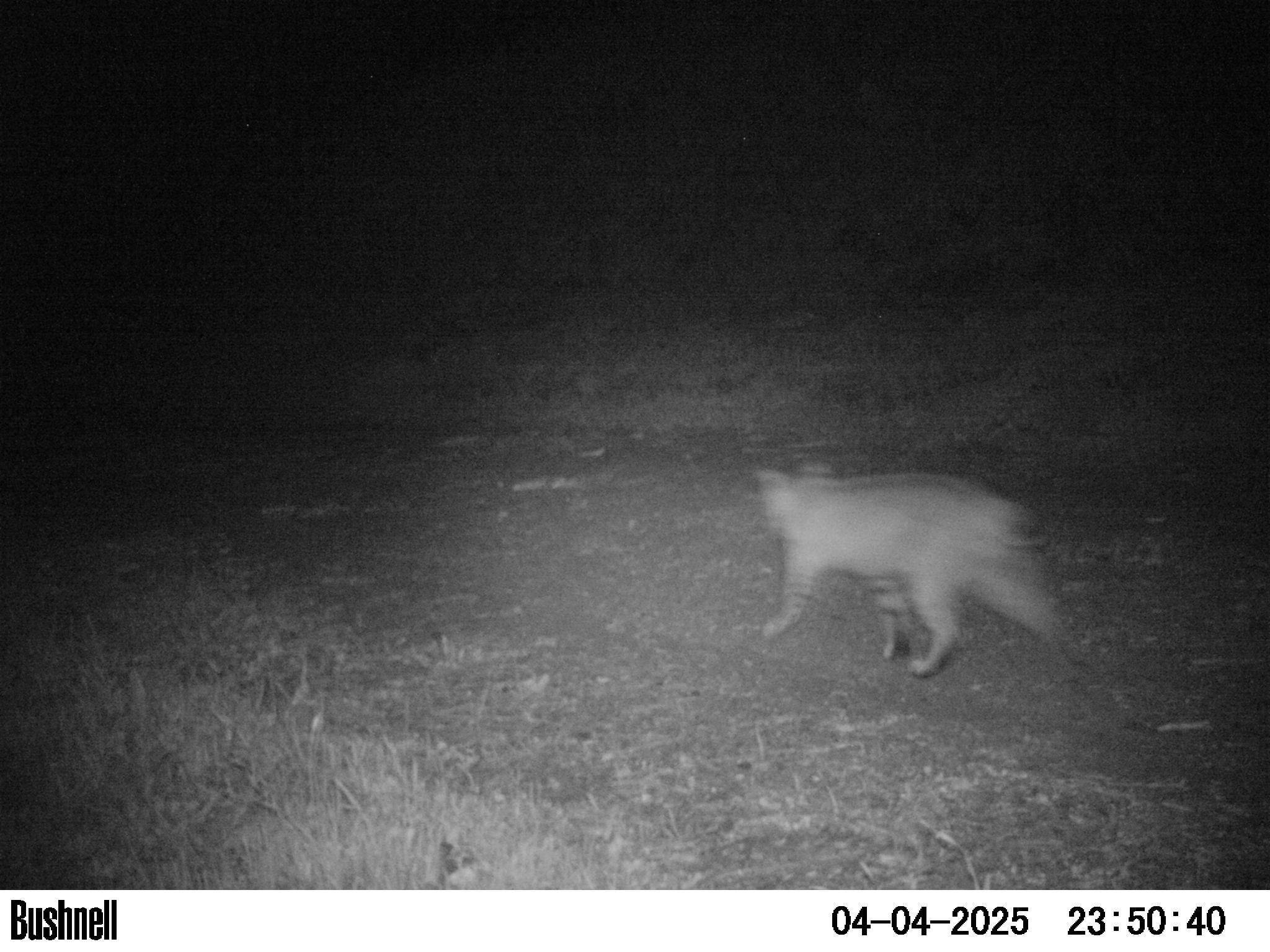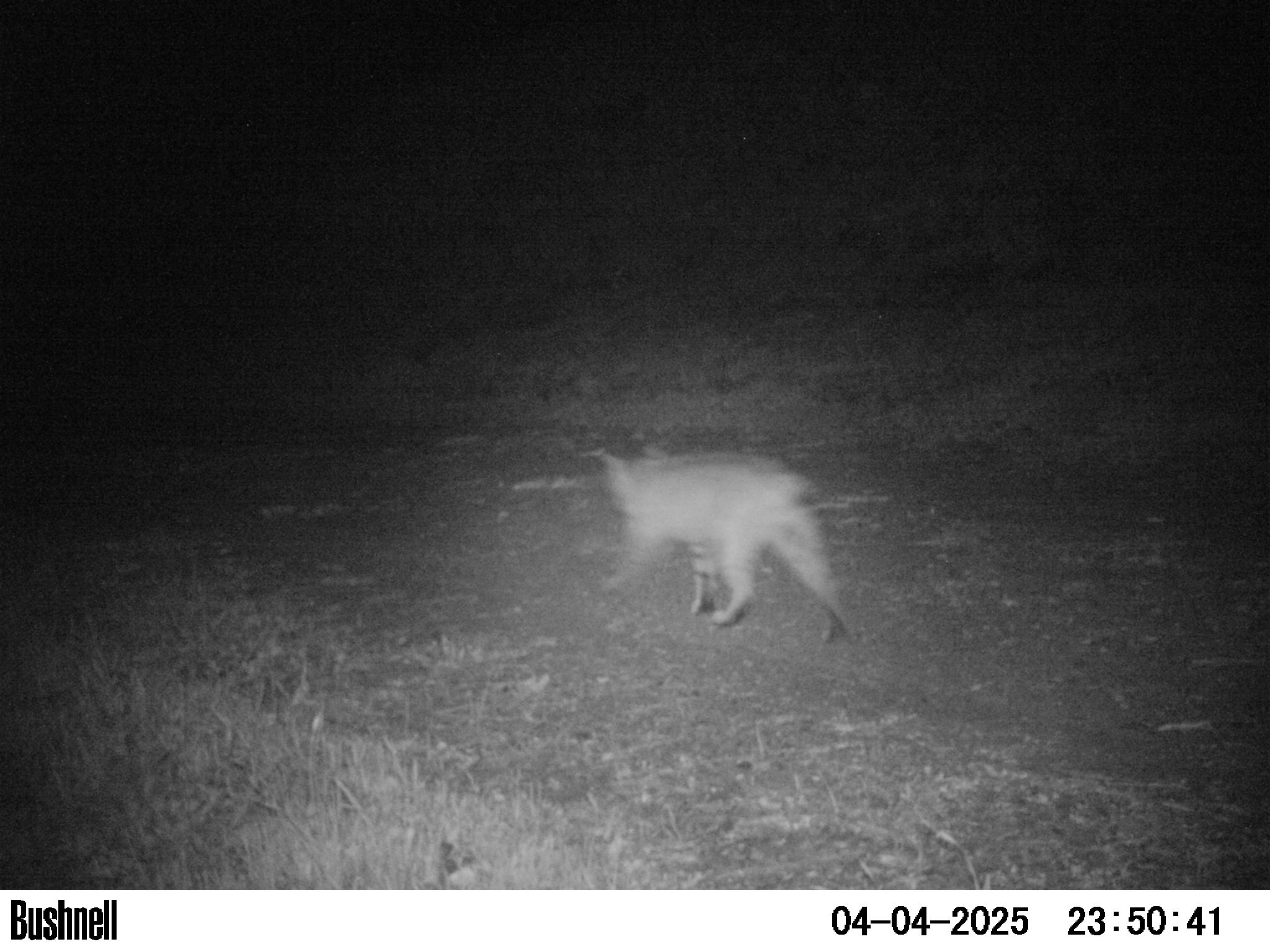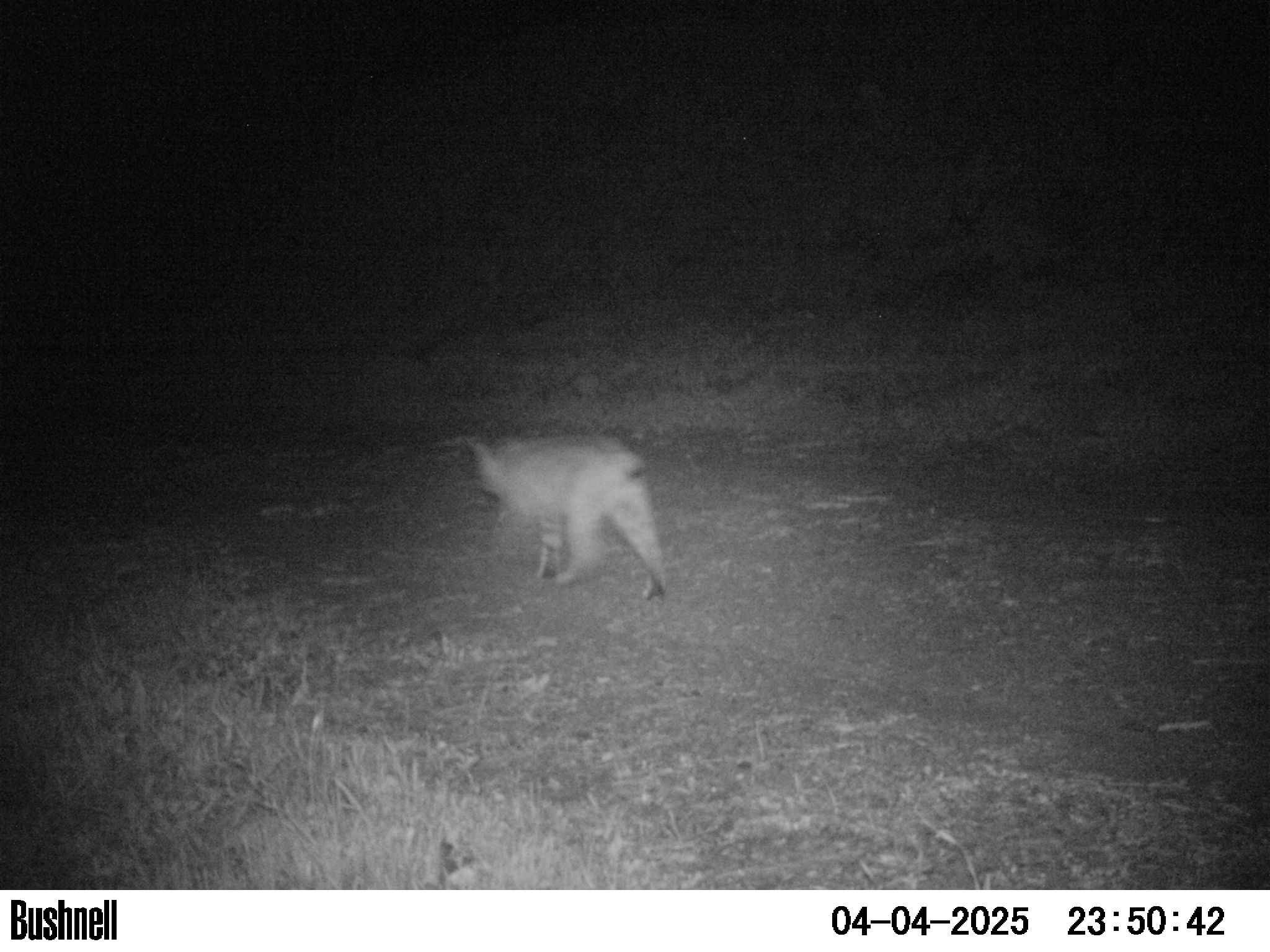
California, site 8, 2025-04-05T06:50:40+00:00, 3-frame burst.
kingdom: Animalia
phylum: Chordata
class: Mammalia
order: Carnivora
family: Felidae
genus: Lynx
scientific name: Lynx rufus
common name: bobcat